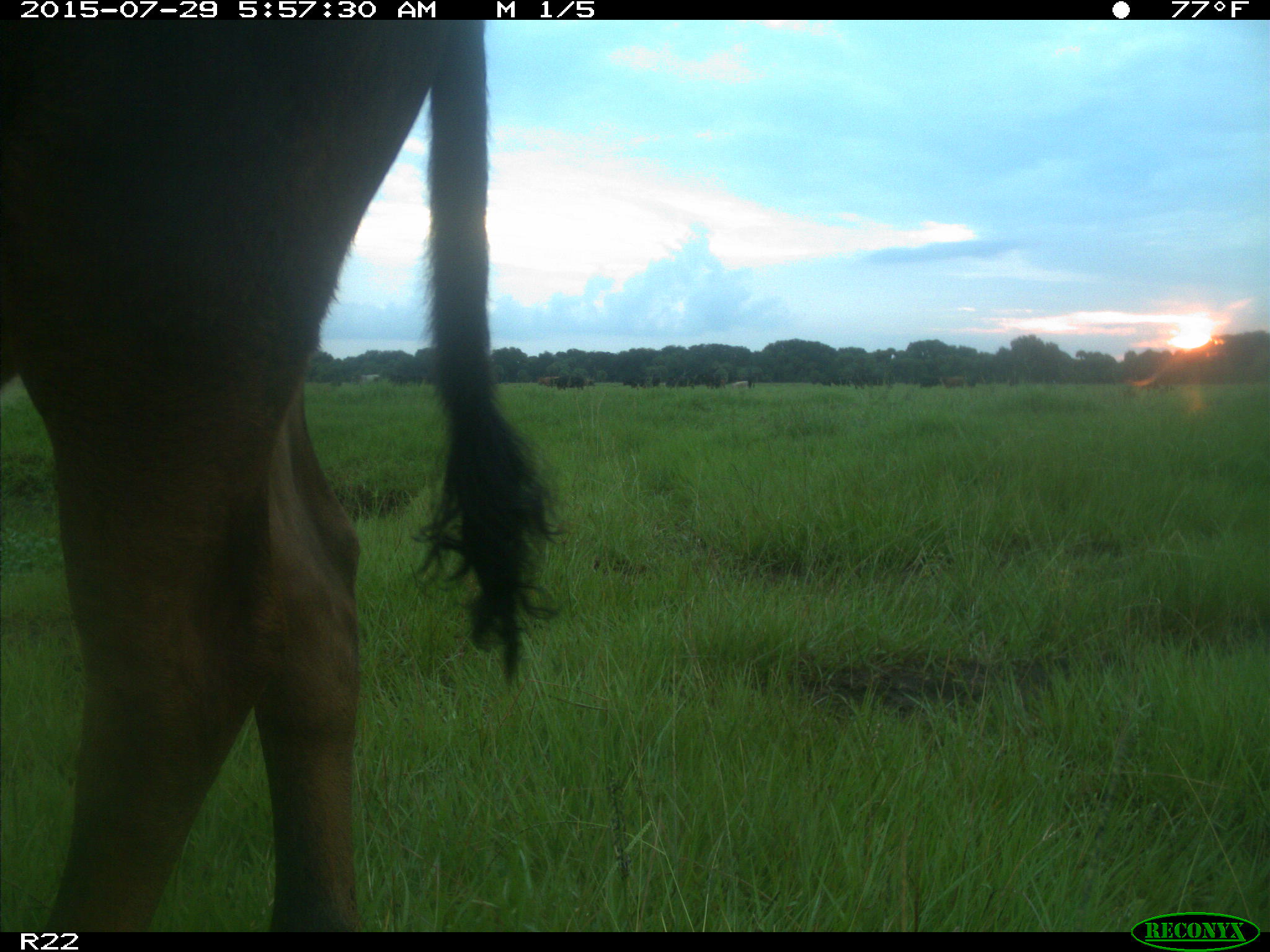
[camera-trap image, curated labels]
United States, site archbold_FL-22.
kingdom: Animalia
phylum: Chordata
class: Mammalia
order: Artiodactyla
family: Bovidae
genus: Bos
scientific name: Bos taurus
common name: domestic cow